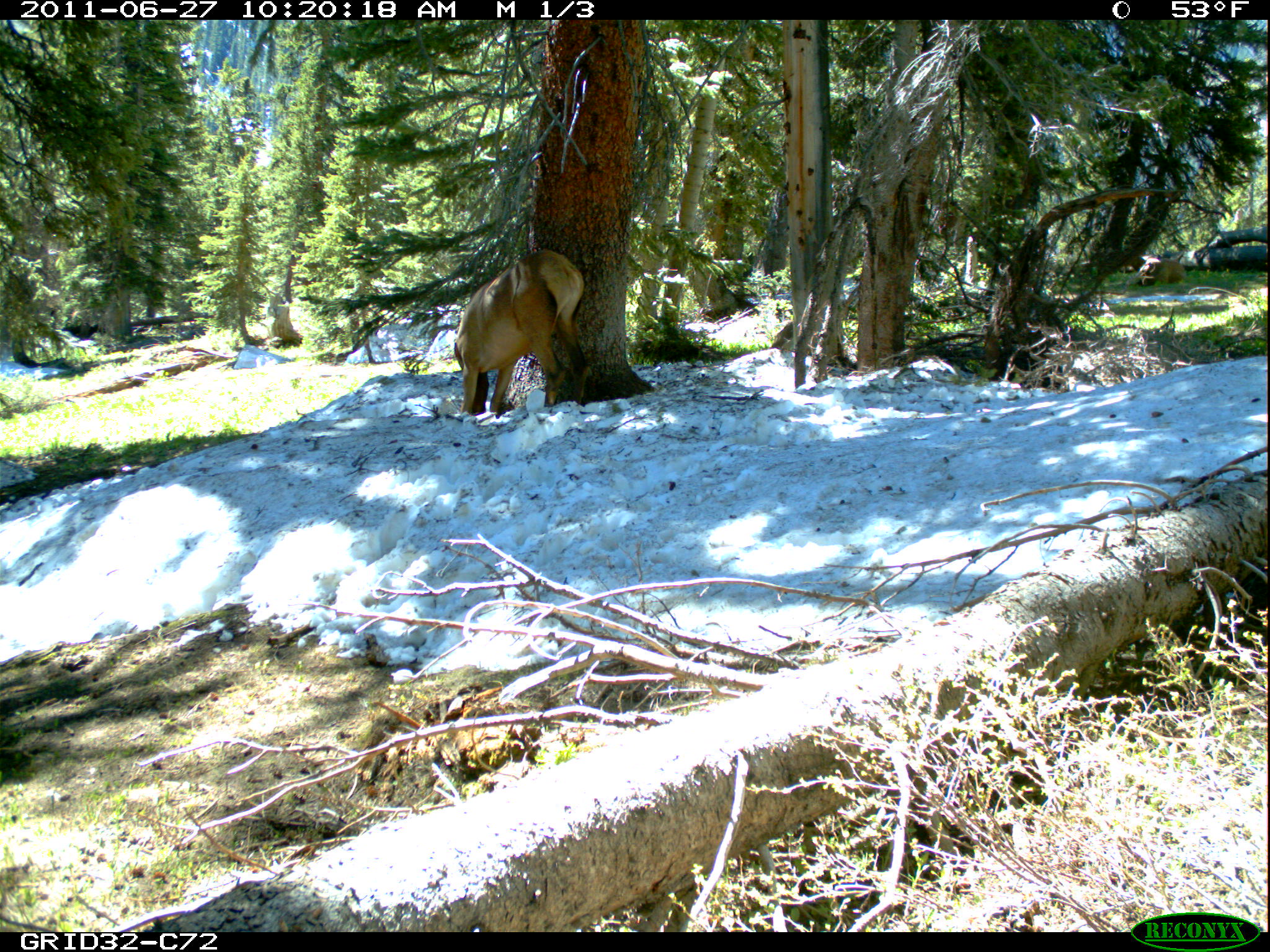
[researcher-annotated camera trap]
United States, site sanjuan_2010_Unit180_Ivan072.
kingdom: Animalia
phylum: Chordata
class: Mammalia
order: Artiodactyla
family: Cervidae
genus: Cervus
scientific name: Cervus elaphus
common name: red deer